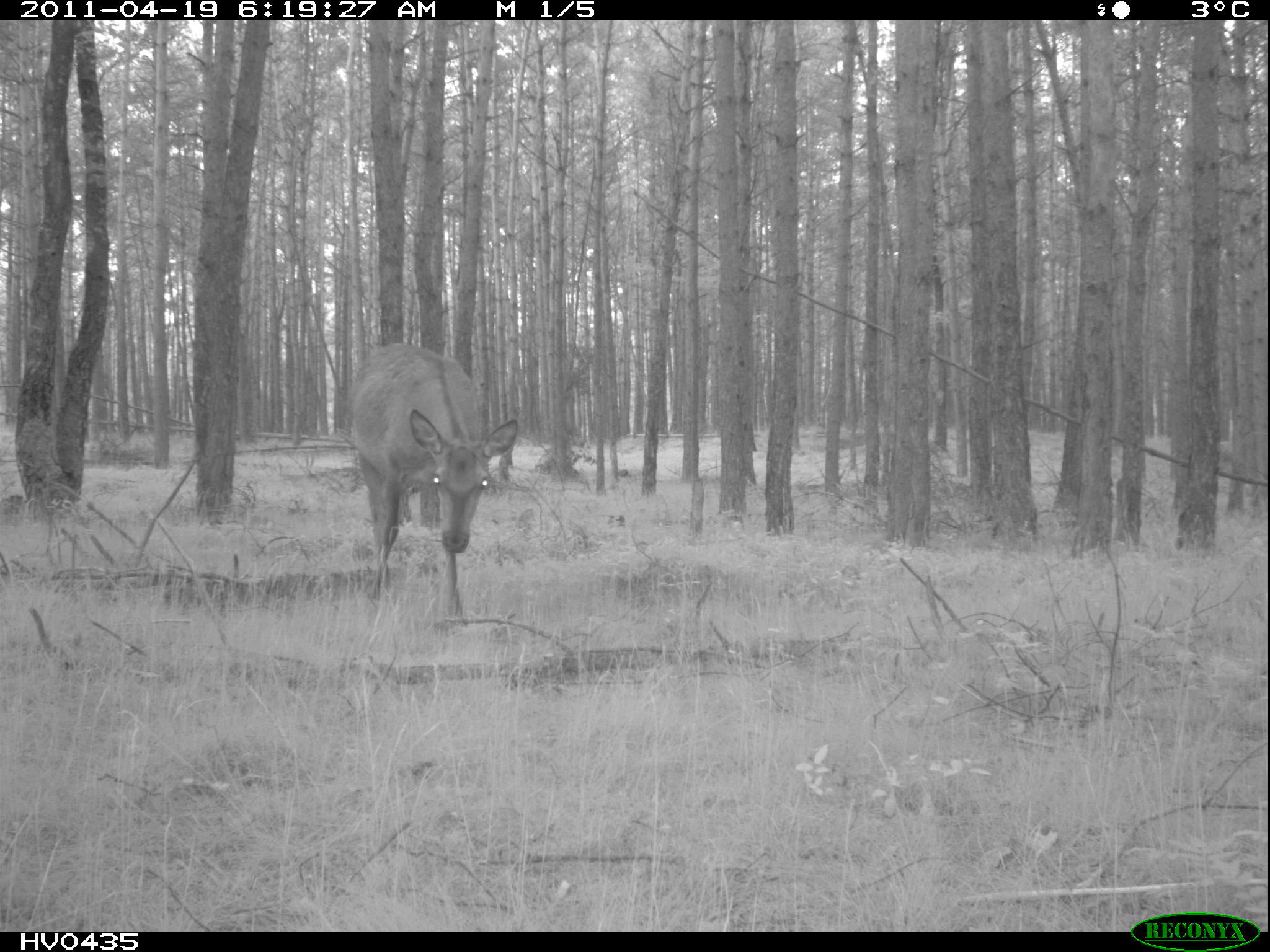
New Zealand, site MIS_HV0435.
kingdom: Animalia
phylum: Chordata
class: Mammalia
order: Artiodactyla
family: Cervidae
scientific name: Cervidae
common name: deer